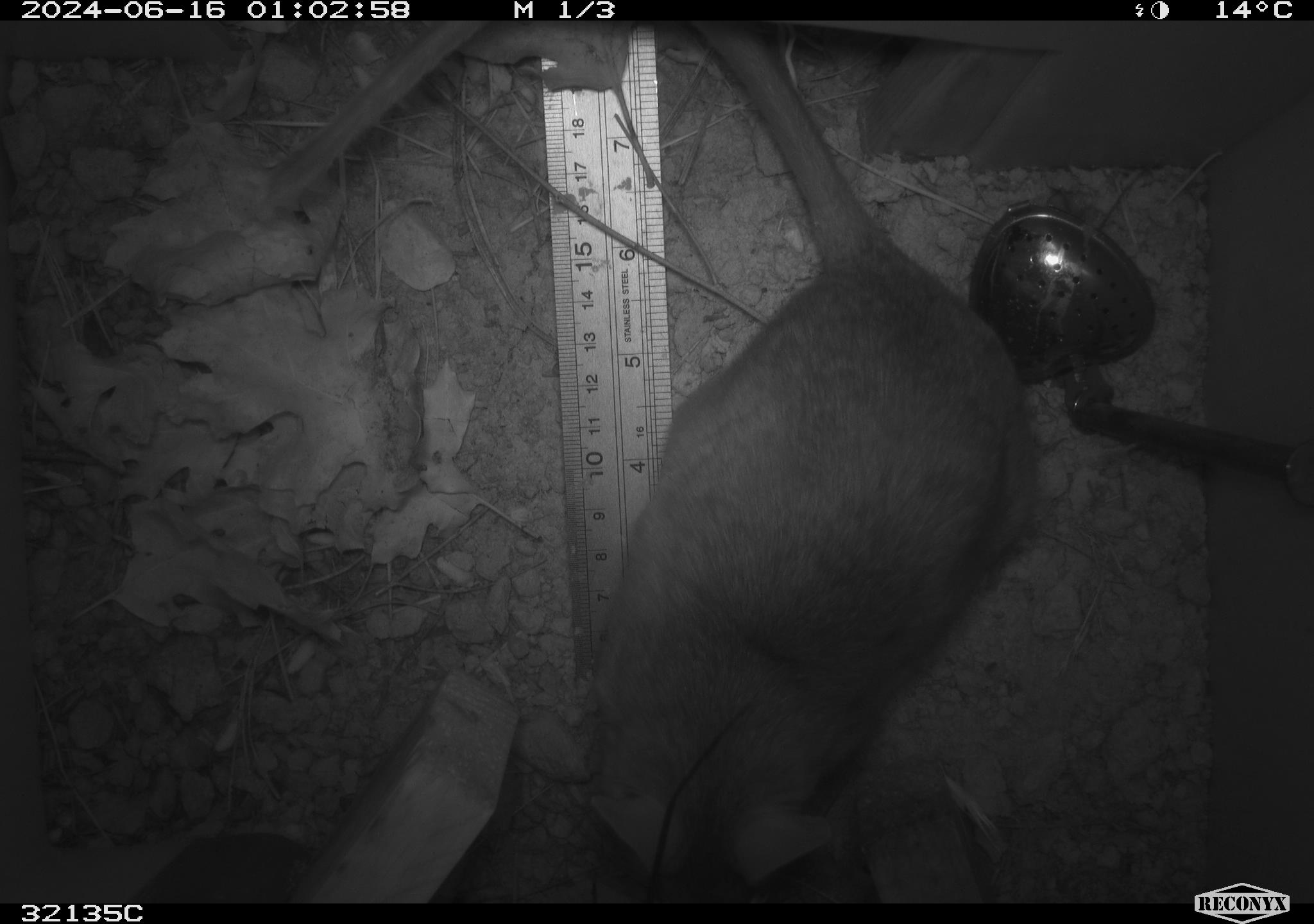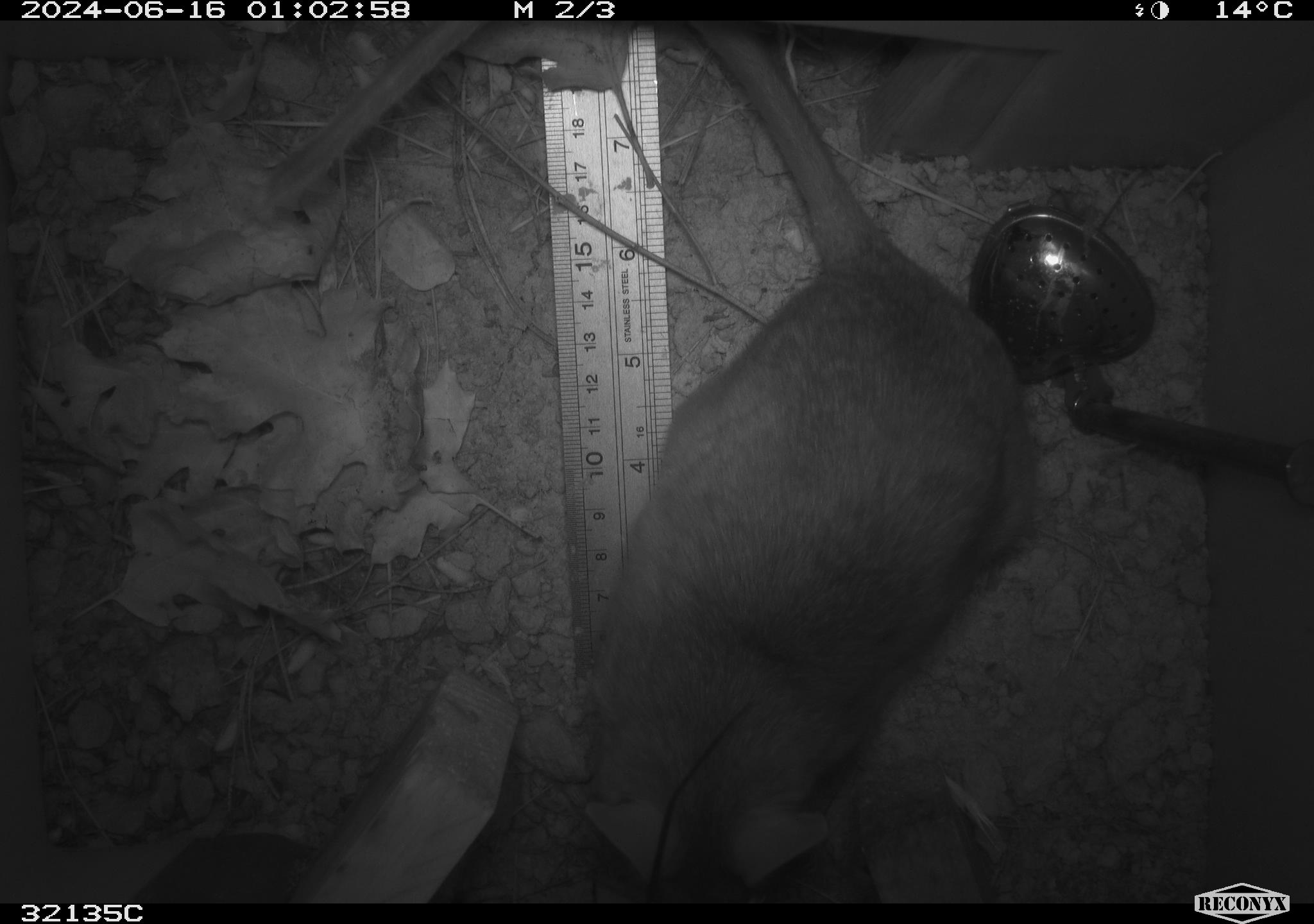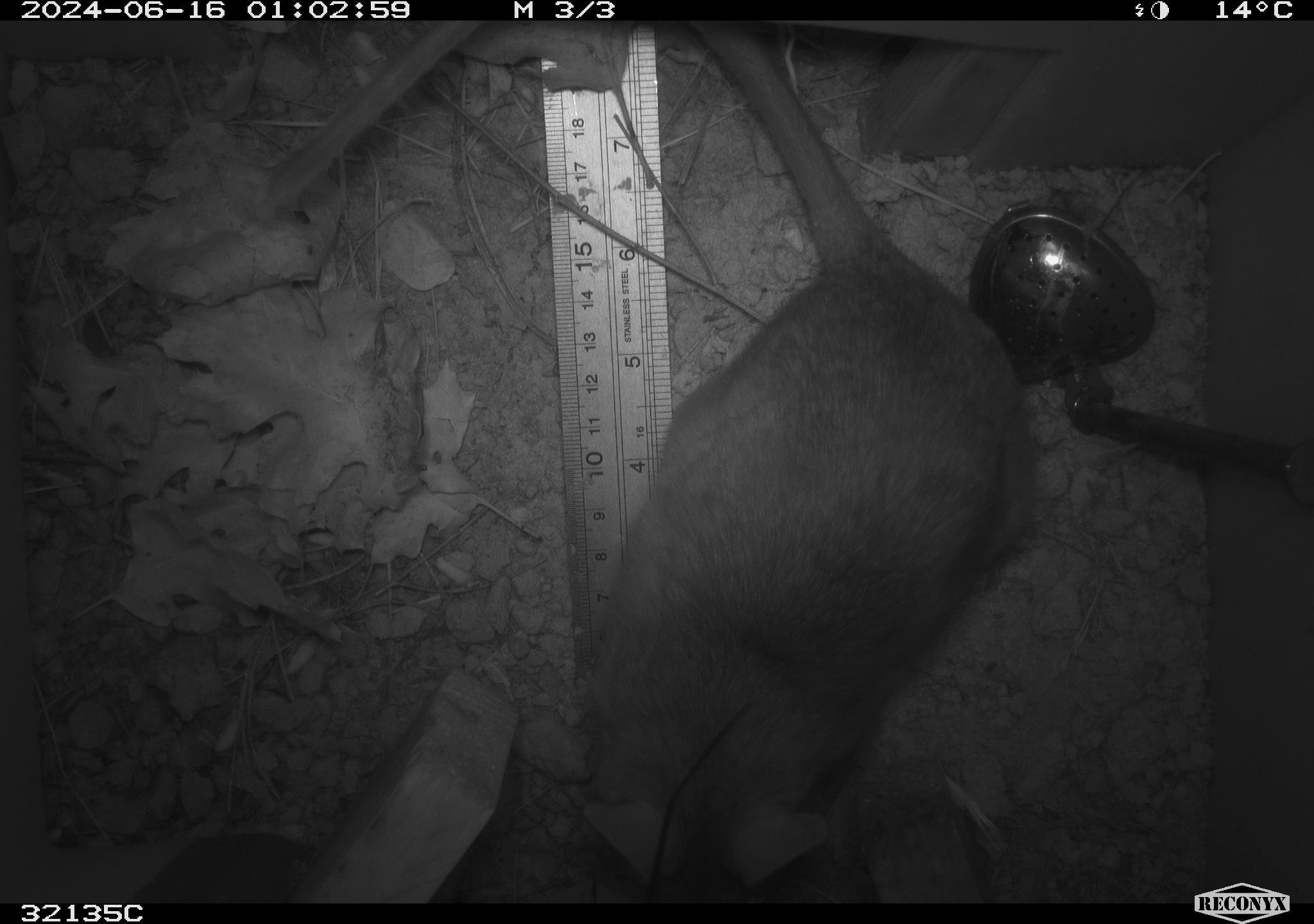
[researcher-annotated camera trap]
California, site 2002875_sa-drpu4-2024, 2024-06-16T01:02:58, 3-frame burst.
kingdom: Animalia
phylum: Chordata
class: Mammalia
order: Rodentia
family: Cricetidae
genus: Neotoma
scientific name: Neotoma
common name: pack rat or woodrat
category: neotoma species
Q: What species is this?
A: Neotoma species (pack rat or woodrat) (Neotoma).